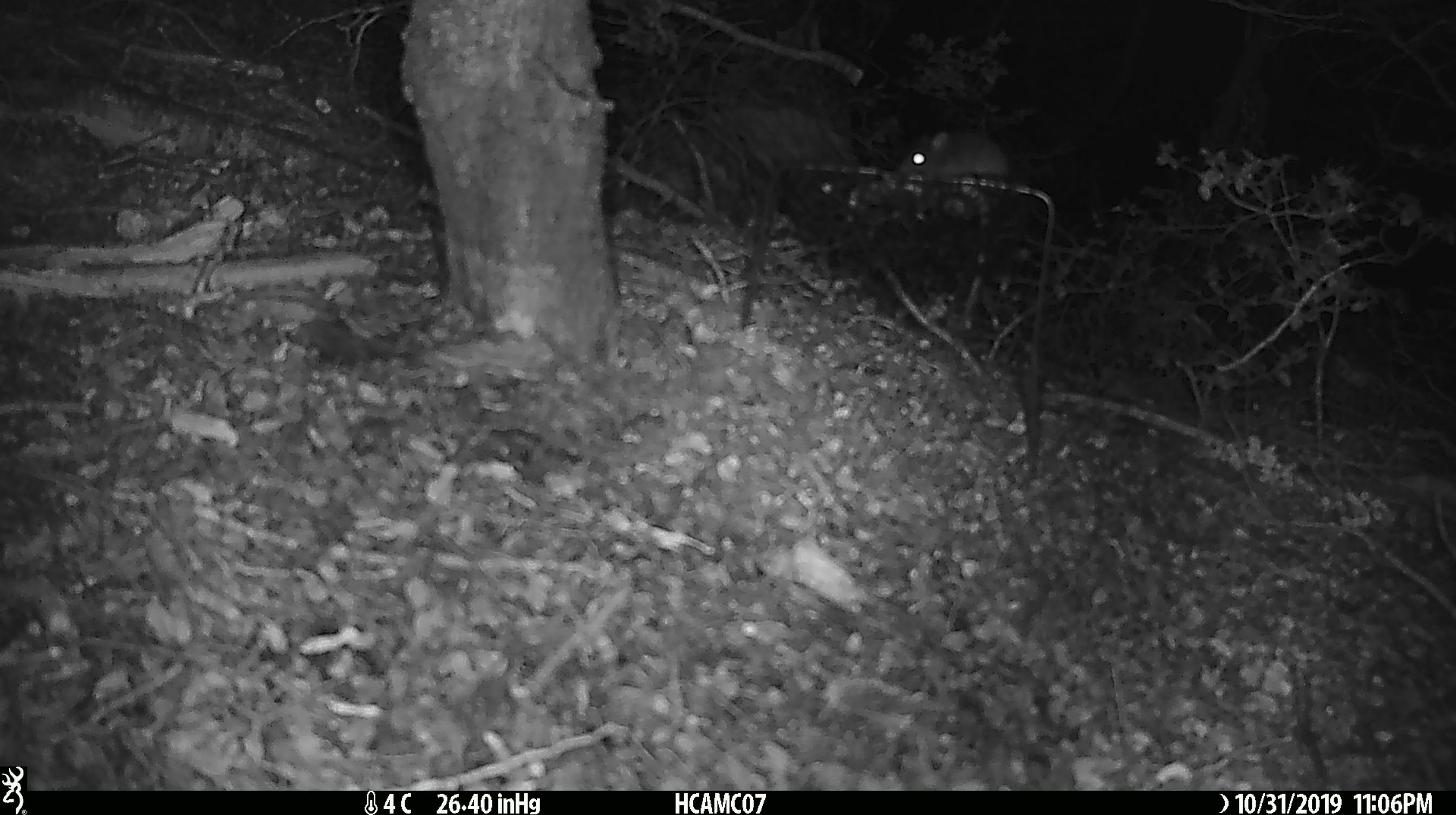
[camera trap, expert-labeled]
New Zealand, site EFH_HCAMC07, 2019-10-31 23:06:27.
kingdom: Animalia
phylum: Chordata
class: Mammalia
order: Rodentia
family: Muridae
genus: Mus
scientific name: Mus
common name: mouse